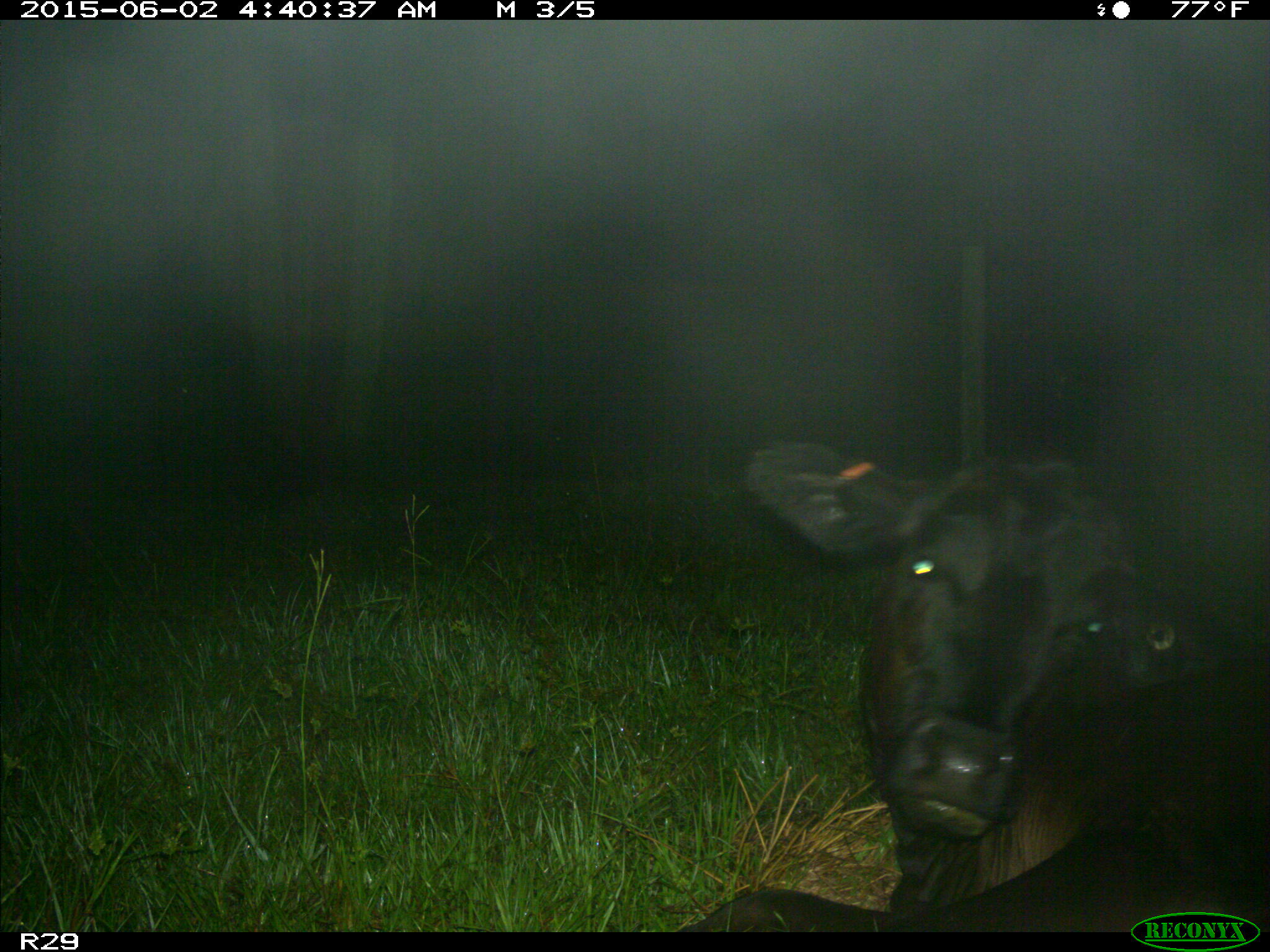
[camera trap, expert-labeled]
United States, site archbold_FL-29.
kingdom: Animalia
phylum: Chordata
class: Mammalia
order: Artiodactyla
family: Bovidae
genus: Bos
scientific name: Bos taurus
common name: domestic cow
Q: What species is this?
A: Bos taurus (domestic cow).